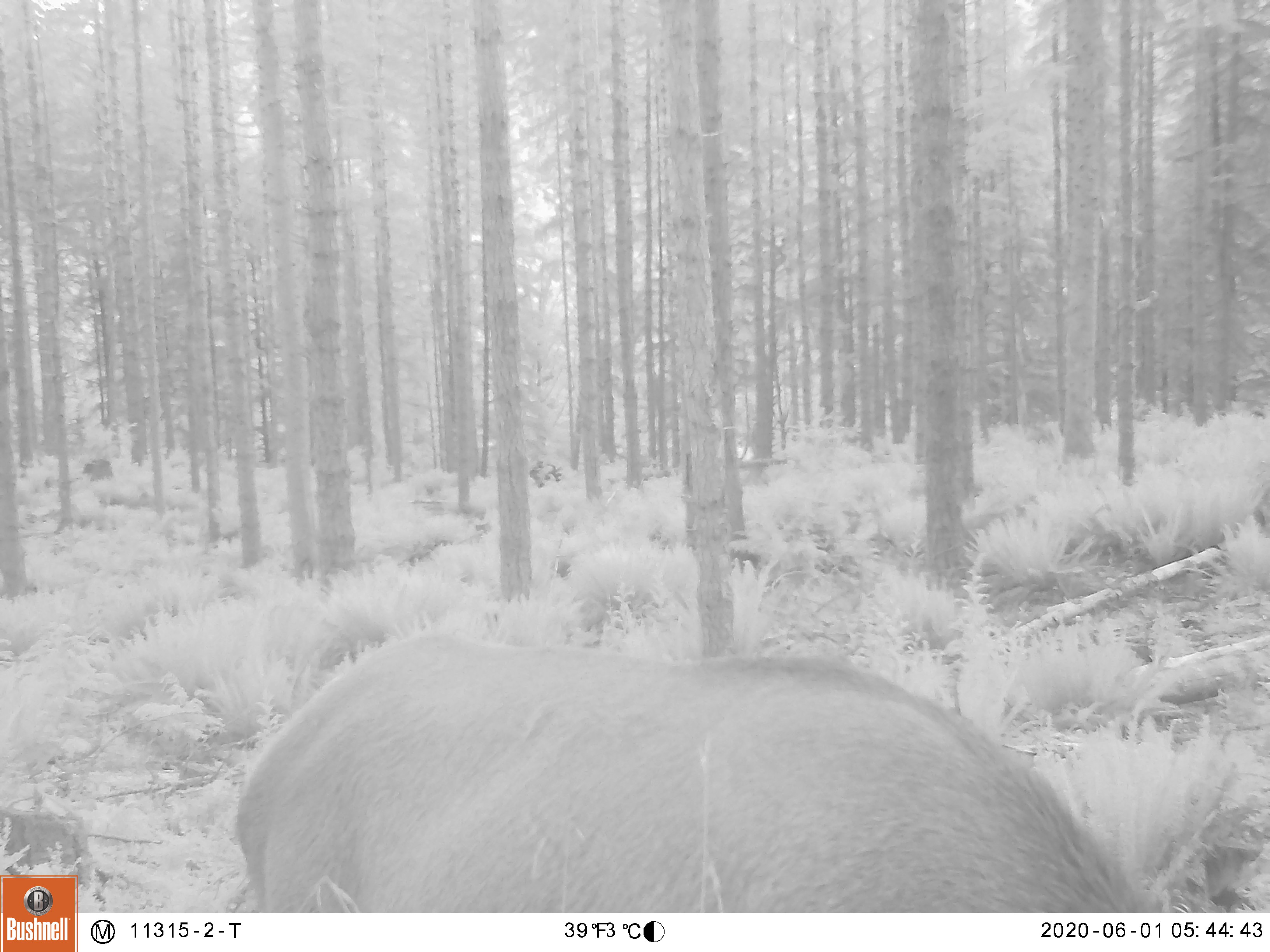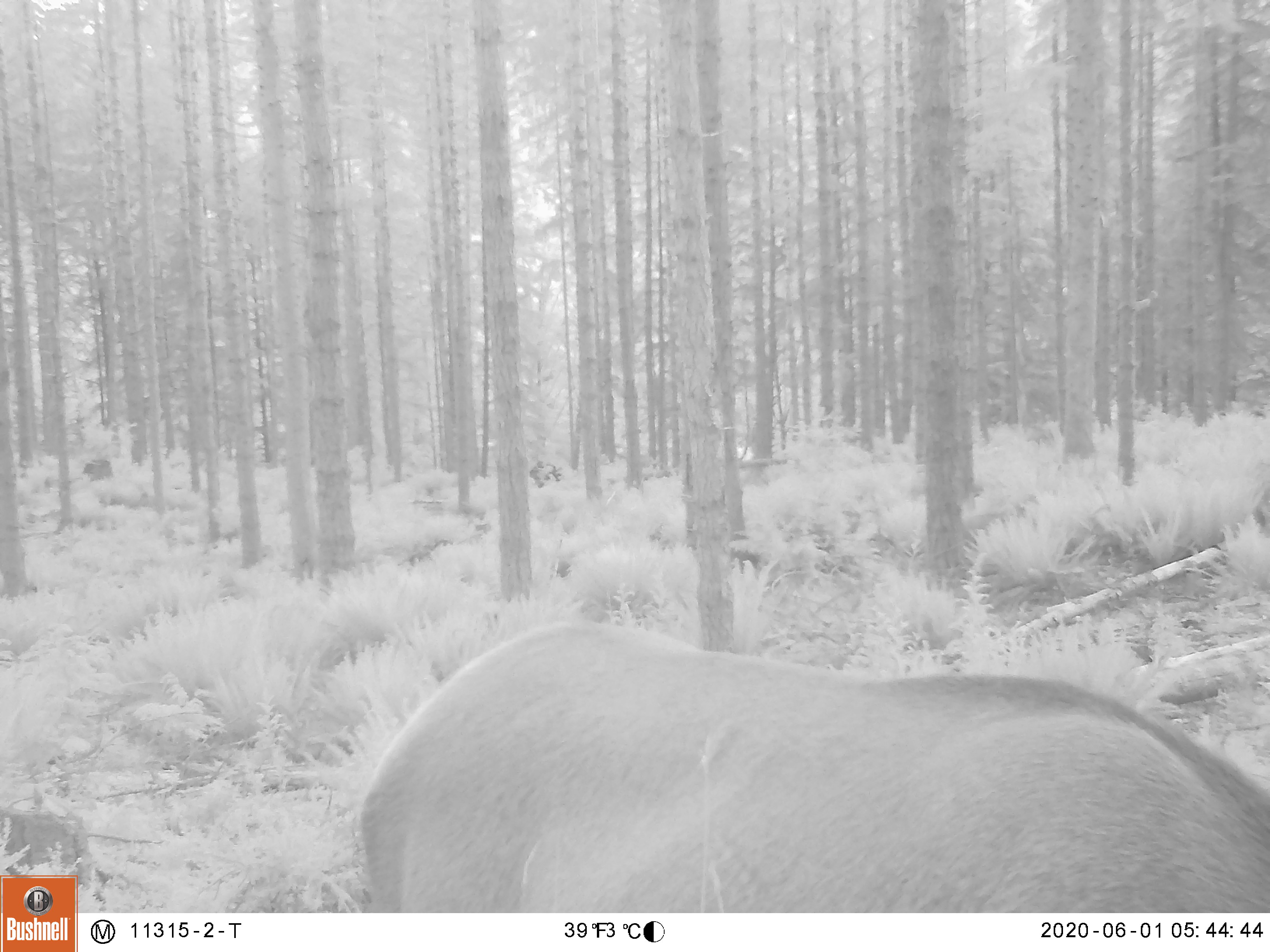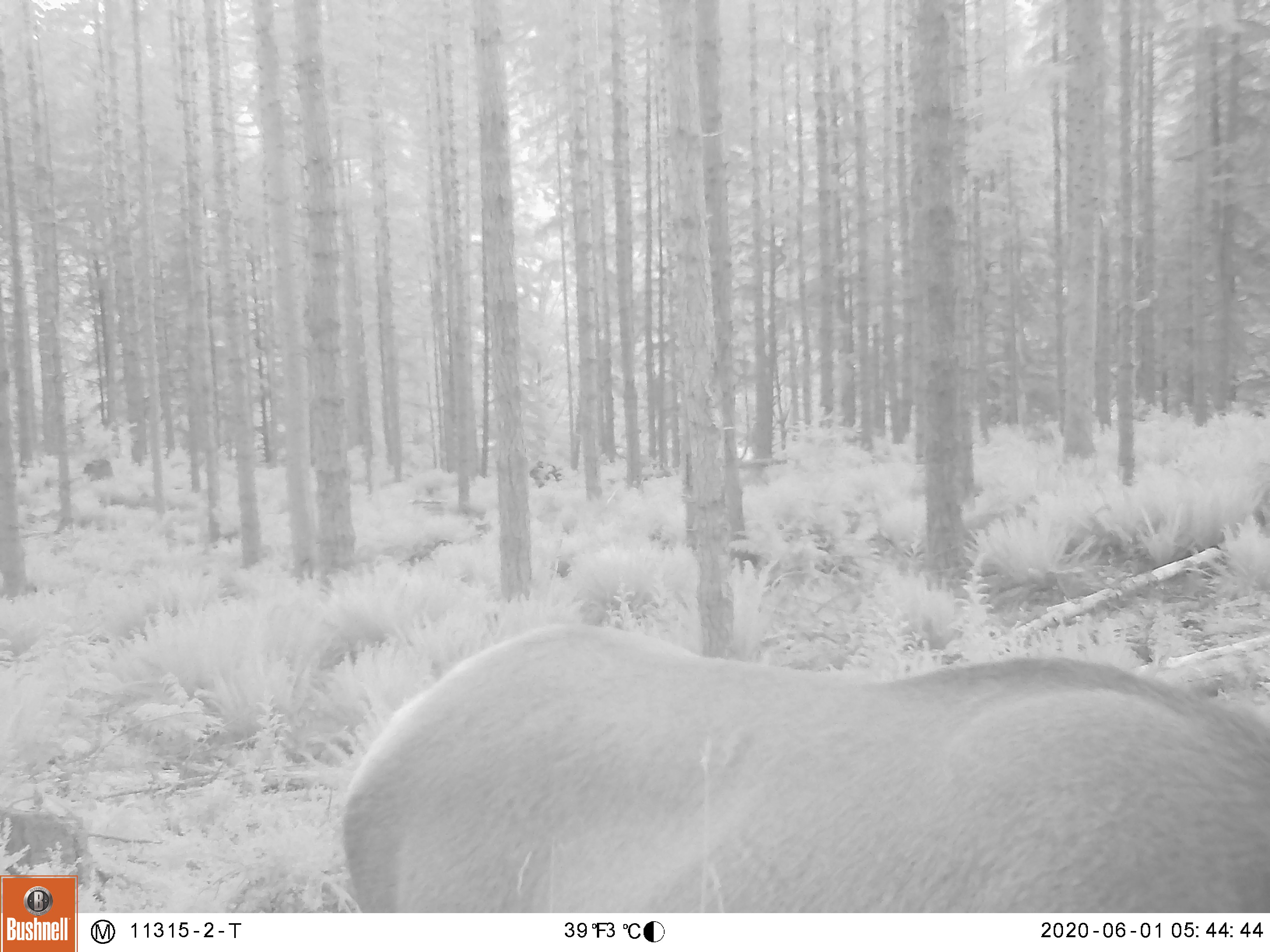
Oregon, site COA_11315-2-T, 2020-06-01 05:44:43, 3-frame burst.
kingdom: Animalia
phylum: Chordata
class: Mammalia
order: Artiodactyla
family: Cervidae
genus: Cervus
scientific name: Cervus canadensis roosevelti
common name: roosevelt elk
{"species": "roosevelt elk (Cervus canadensis roosevelti)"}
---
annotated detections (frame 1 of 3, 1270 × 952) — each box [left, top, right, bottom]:
roosevelt elk: [217, 613, 1151, 904]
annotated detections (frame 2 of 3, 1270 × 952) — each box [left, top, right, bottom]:
roosevelt elk: [344, 602, 1266, 906]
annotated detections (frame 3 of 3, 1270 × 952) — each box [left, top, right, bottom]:
roosevelt elk: [325, 611, 1262, 906]